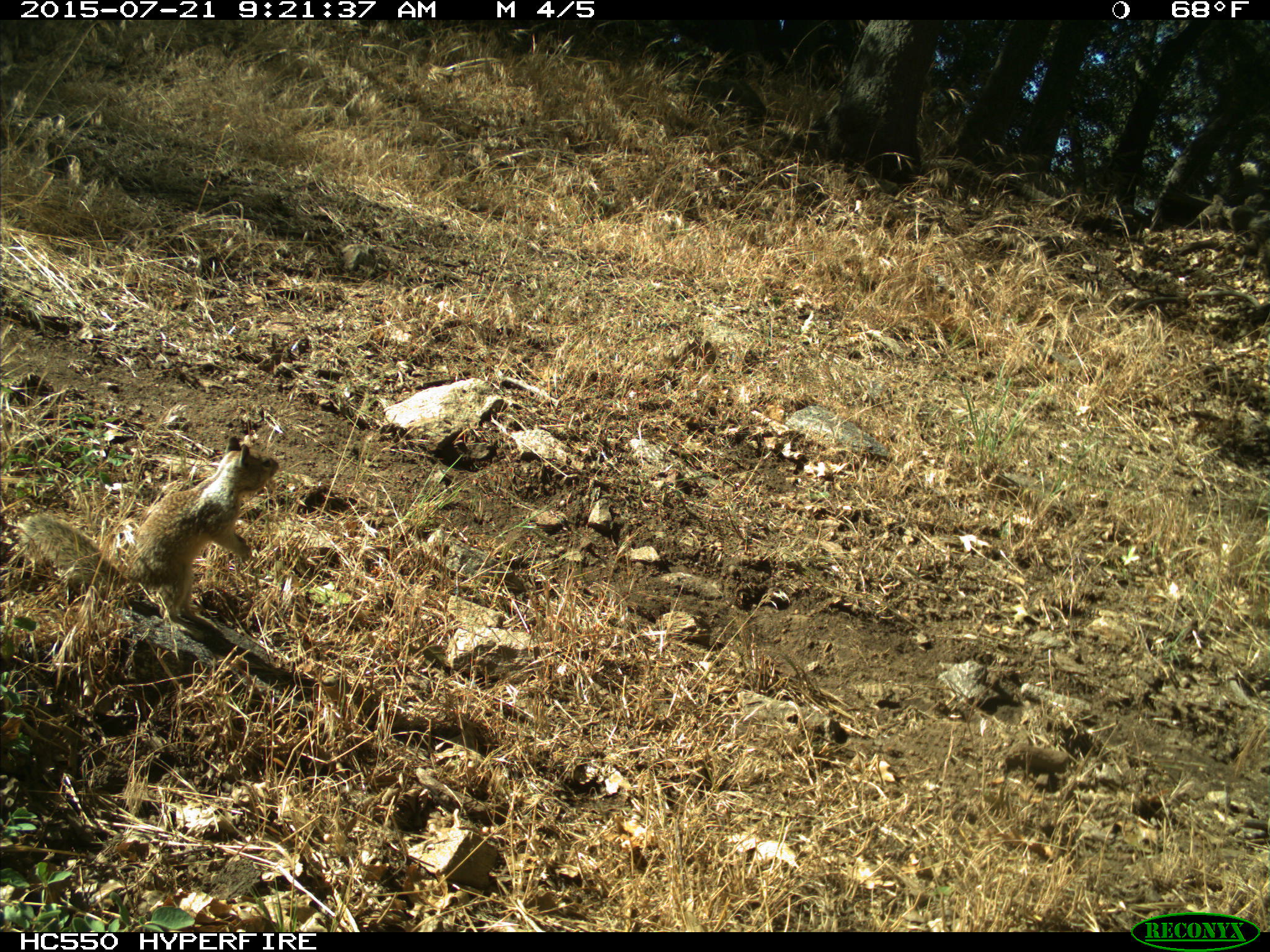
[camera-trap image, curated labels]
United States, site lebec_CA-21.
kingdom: Animalia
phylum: Chordata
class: Mammalia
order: Rodentia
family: Sciuridae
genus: Otospermophilus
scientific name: Otospermophilus beecheyi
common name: california ground squirrel